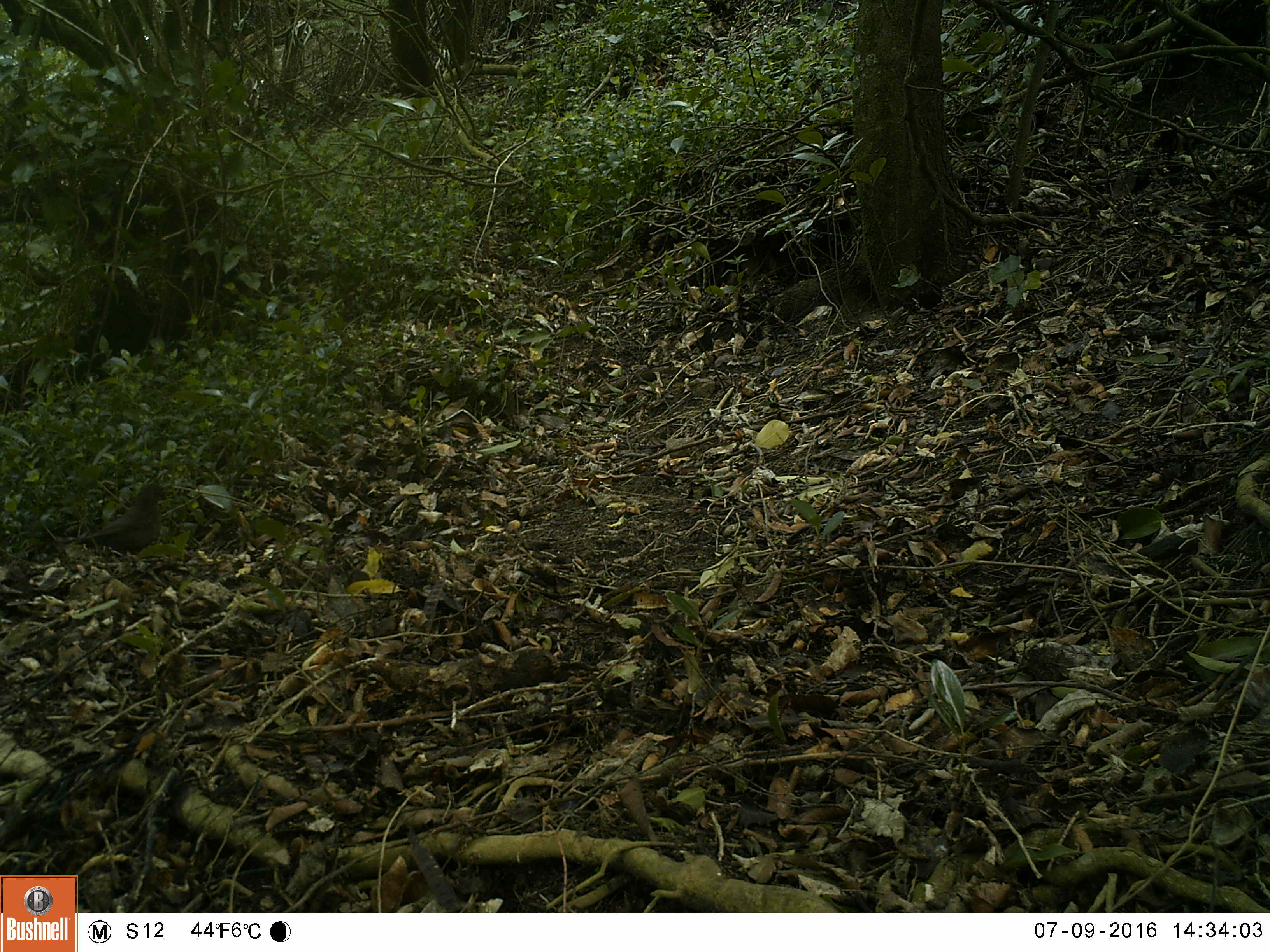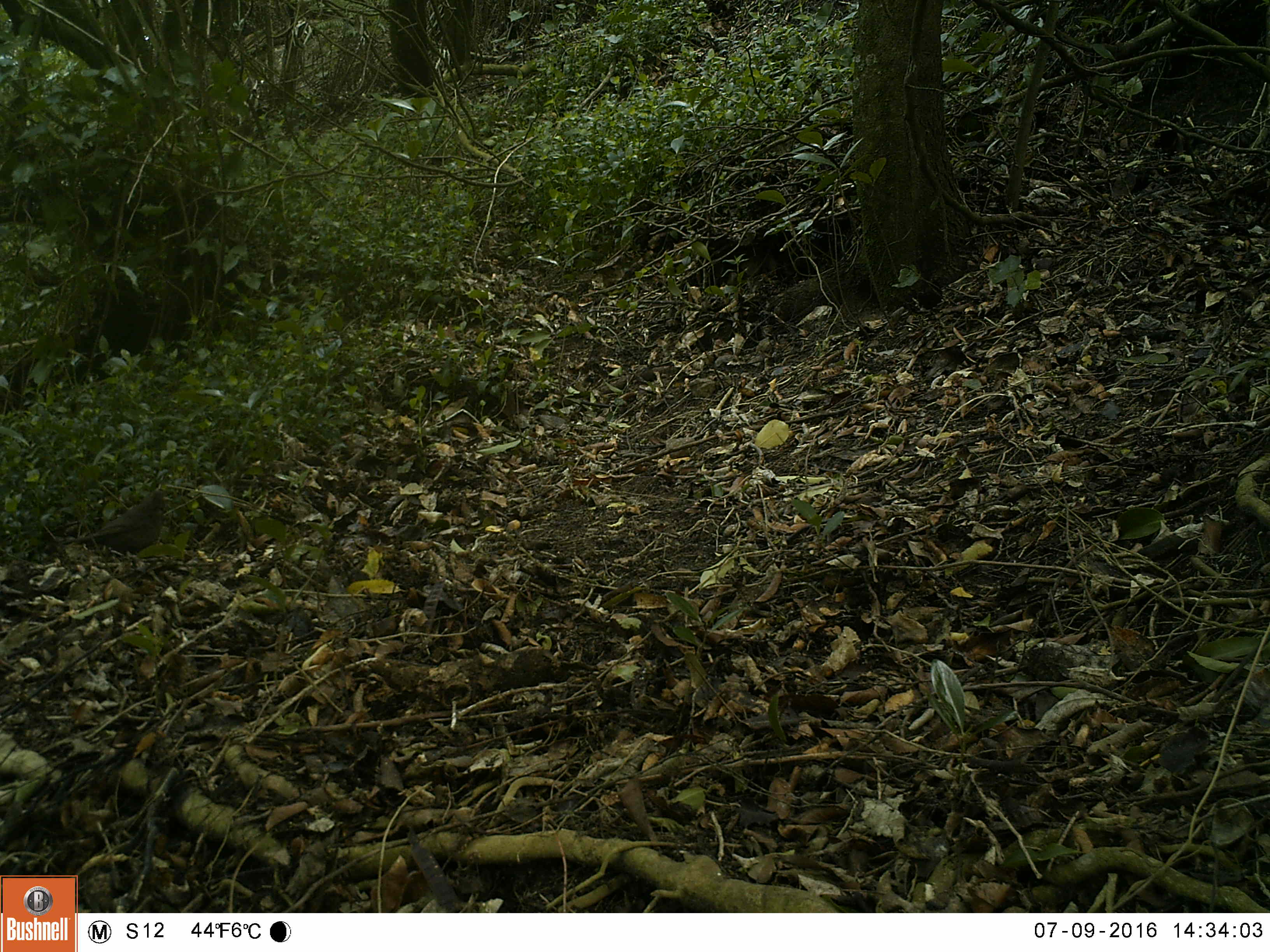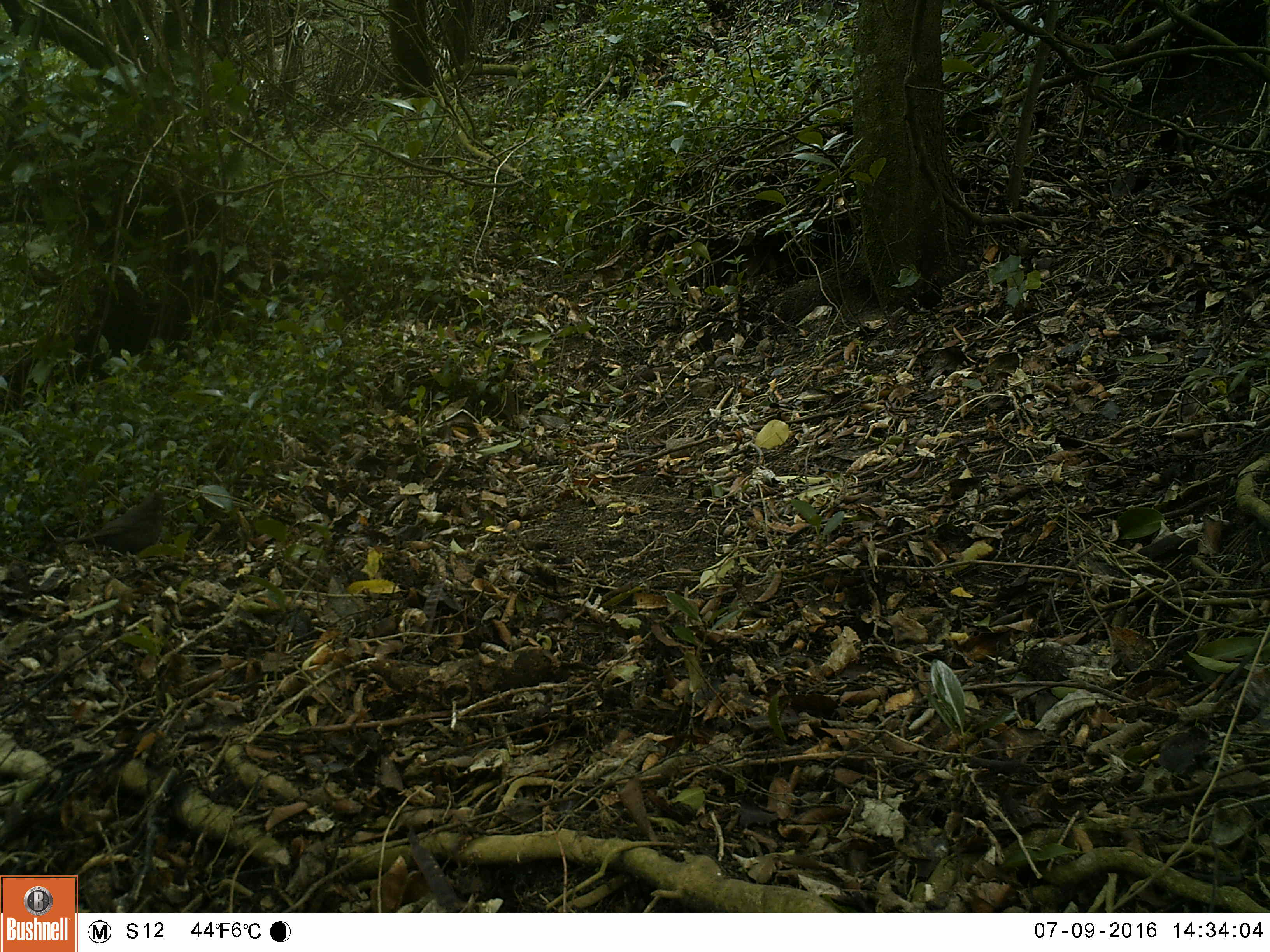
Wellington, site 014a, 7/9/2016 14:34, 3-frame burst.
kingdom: Animalia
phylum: Chordata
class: Aves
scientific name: Aves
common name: bird